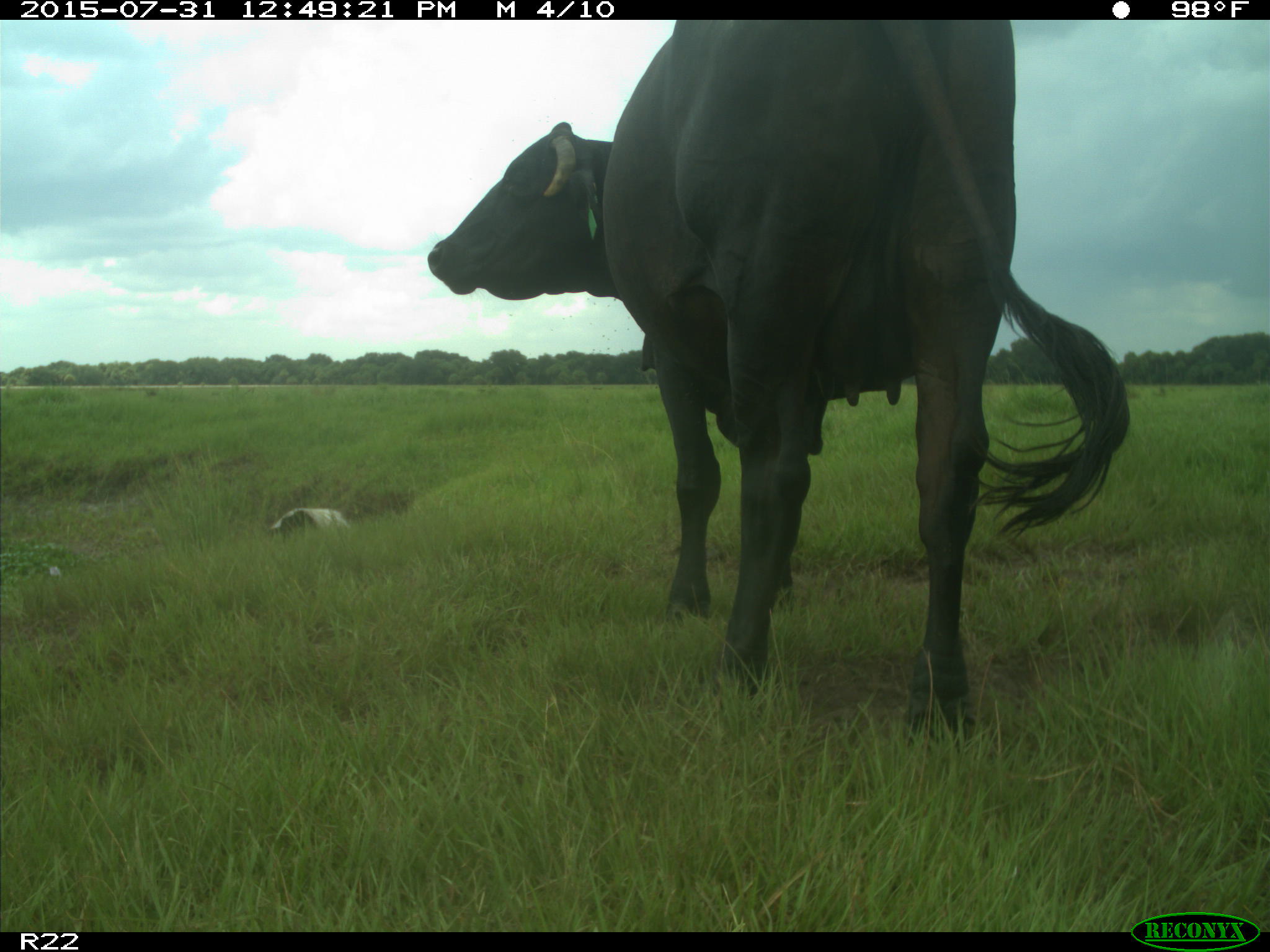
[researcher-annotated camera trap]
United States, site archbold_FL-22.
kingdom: Animalia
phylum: Chordata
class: Mammalia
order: Artiodactyla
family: Bovidae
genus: Bos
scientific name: Bos taurus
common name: domestic cow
Bos taurus (domestic cow).